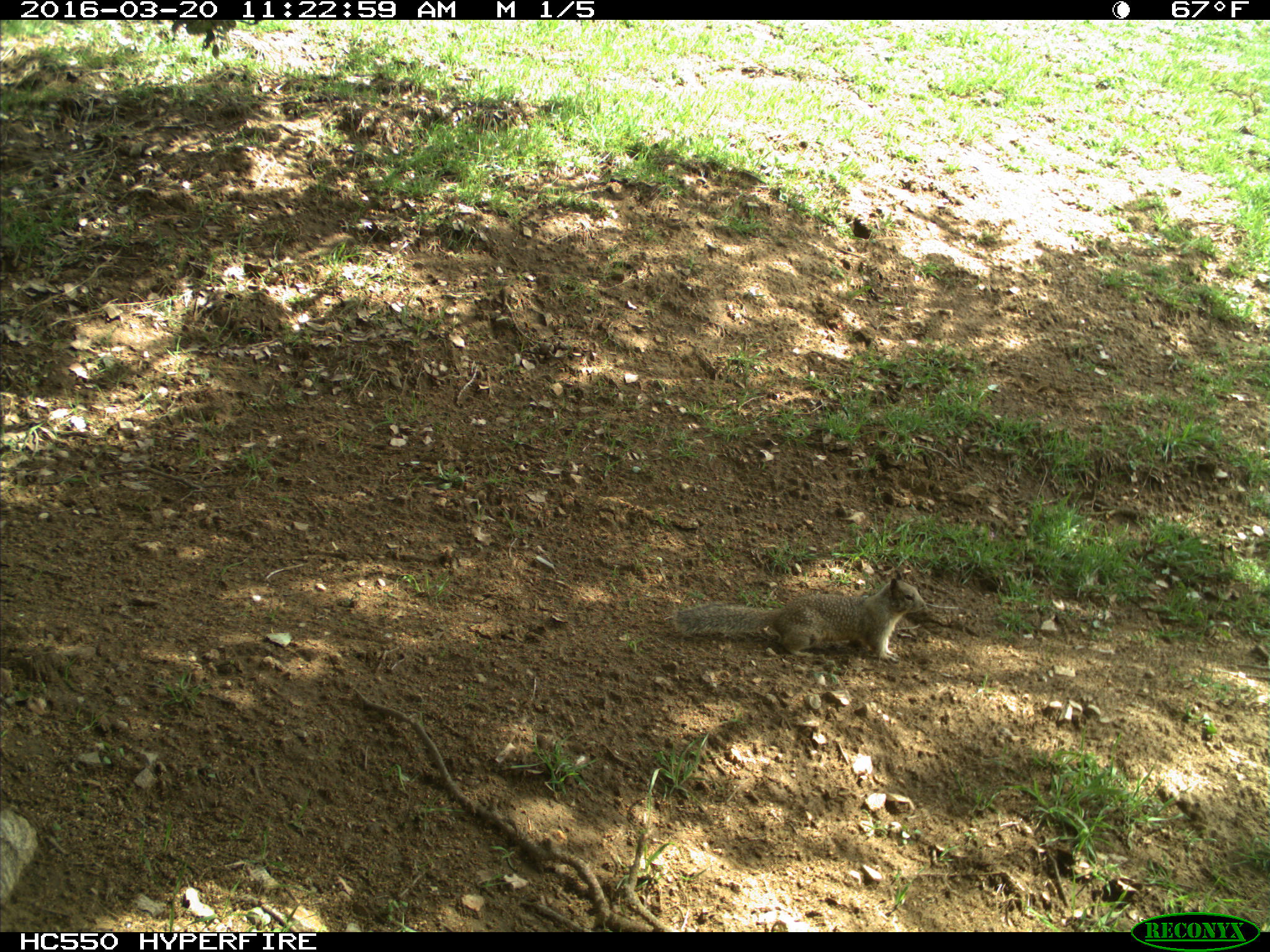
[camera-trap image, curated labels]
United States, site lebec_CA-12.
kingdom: Animalia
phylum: Chordata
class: Mammalia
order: Rodentia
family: Sciuridae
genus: Otospermophilus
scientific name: Otospermophilus beecheyi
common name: california ground squirrel